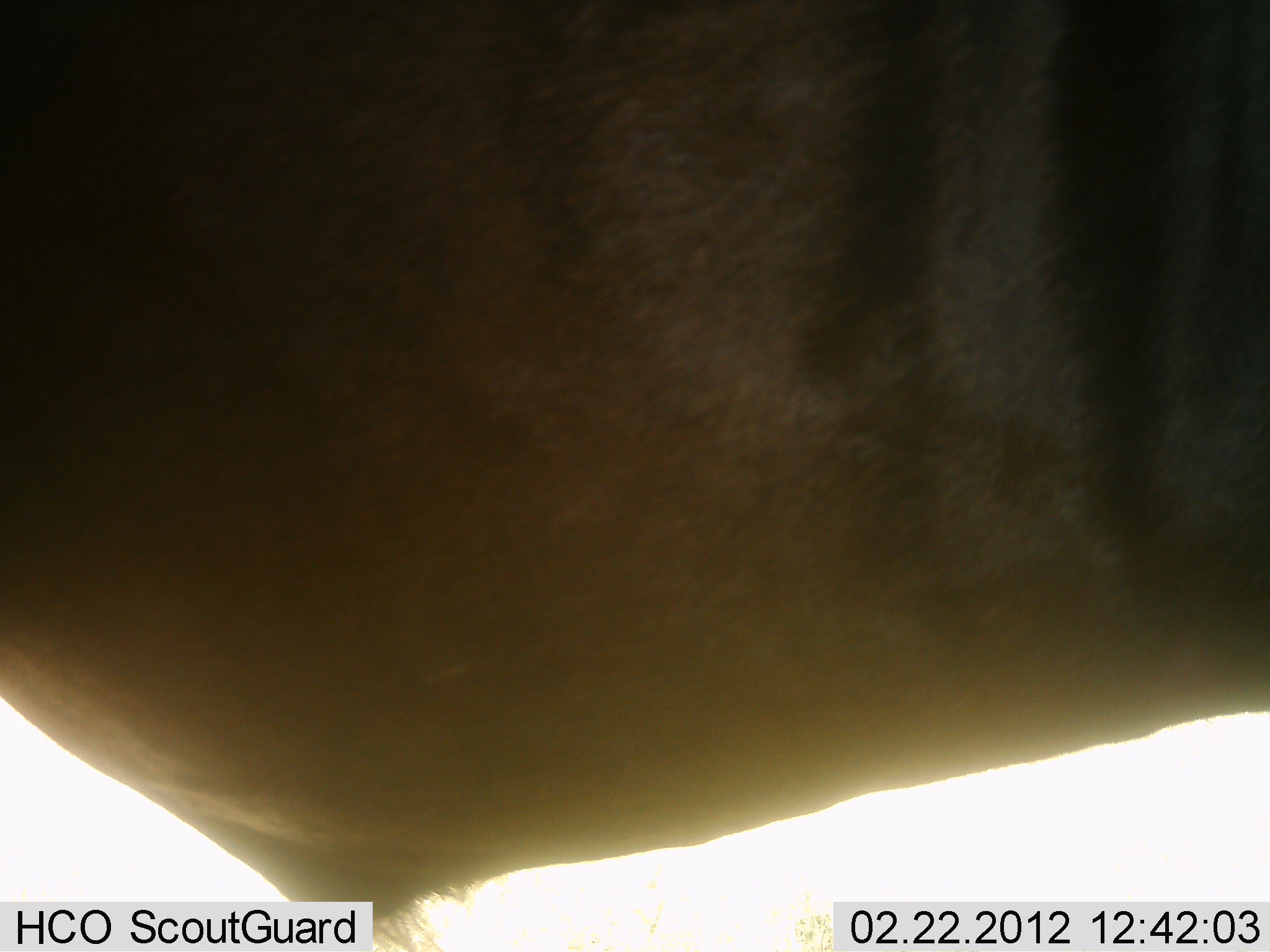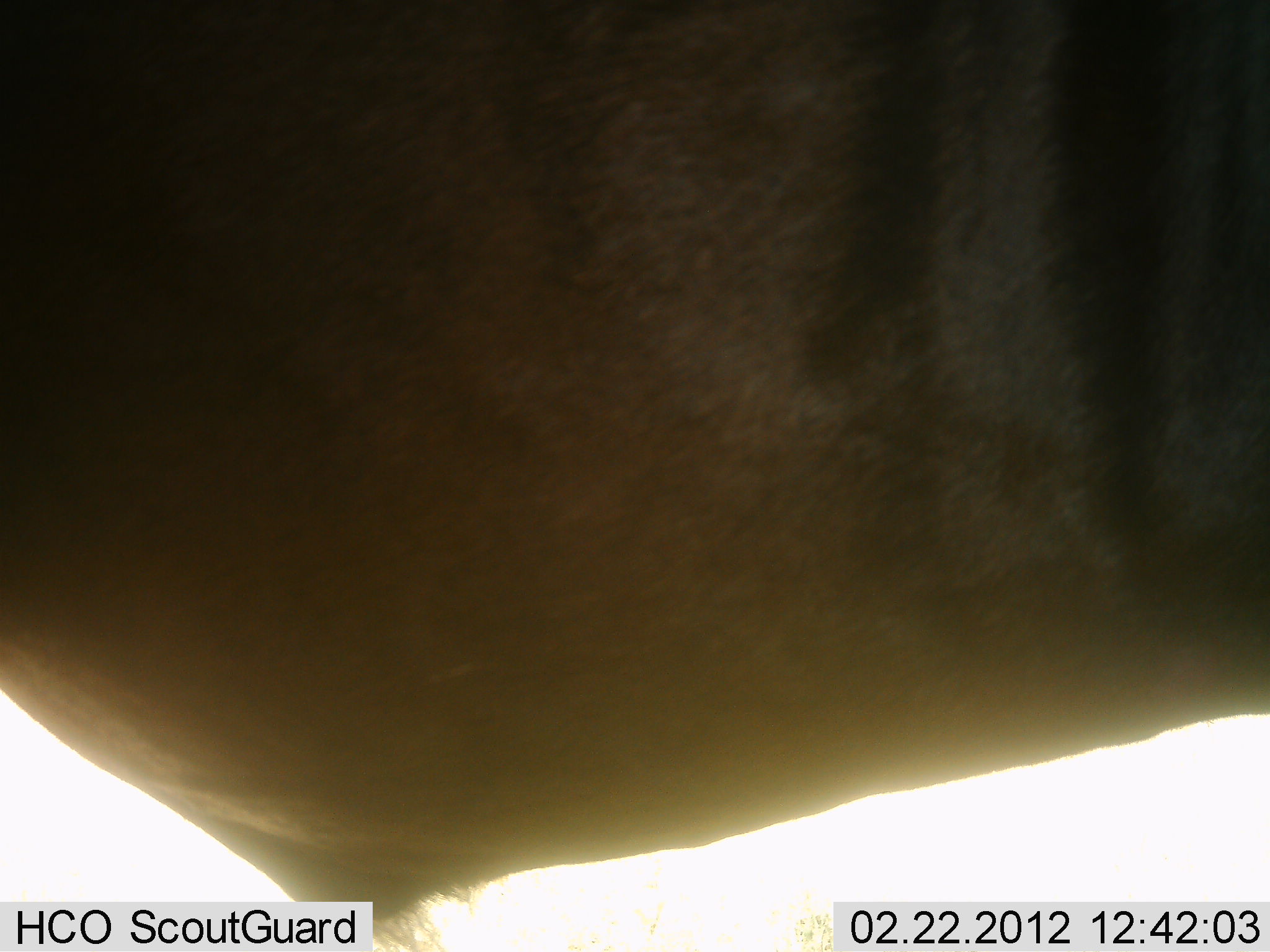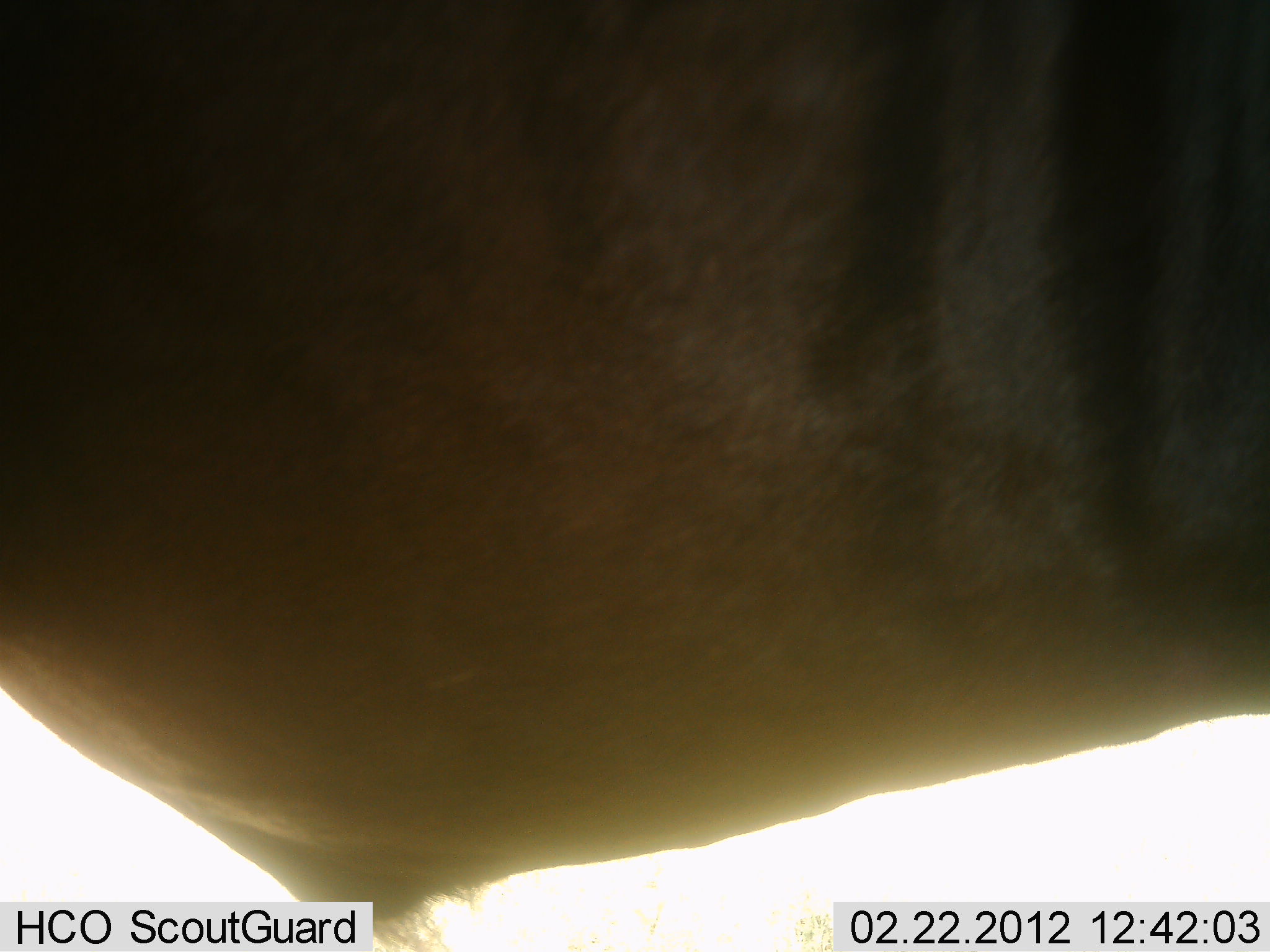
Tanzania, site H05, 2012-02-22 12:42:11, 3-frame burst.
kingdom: Animalia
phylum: Chordata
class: Mammalia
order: Artiodactyla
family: Bovidae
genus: Connochaetes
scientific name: Connochaetes taurinus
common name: blue wildebeest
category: wildebeest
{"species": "wildebeest (blue wildebeest) (Connochaetes taurinus)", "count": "1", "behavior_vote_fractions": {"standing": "100%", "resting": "0%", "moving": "0%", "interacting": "0%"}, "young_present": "0%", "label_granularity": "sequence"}